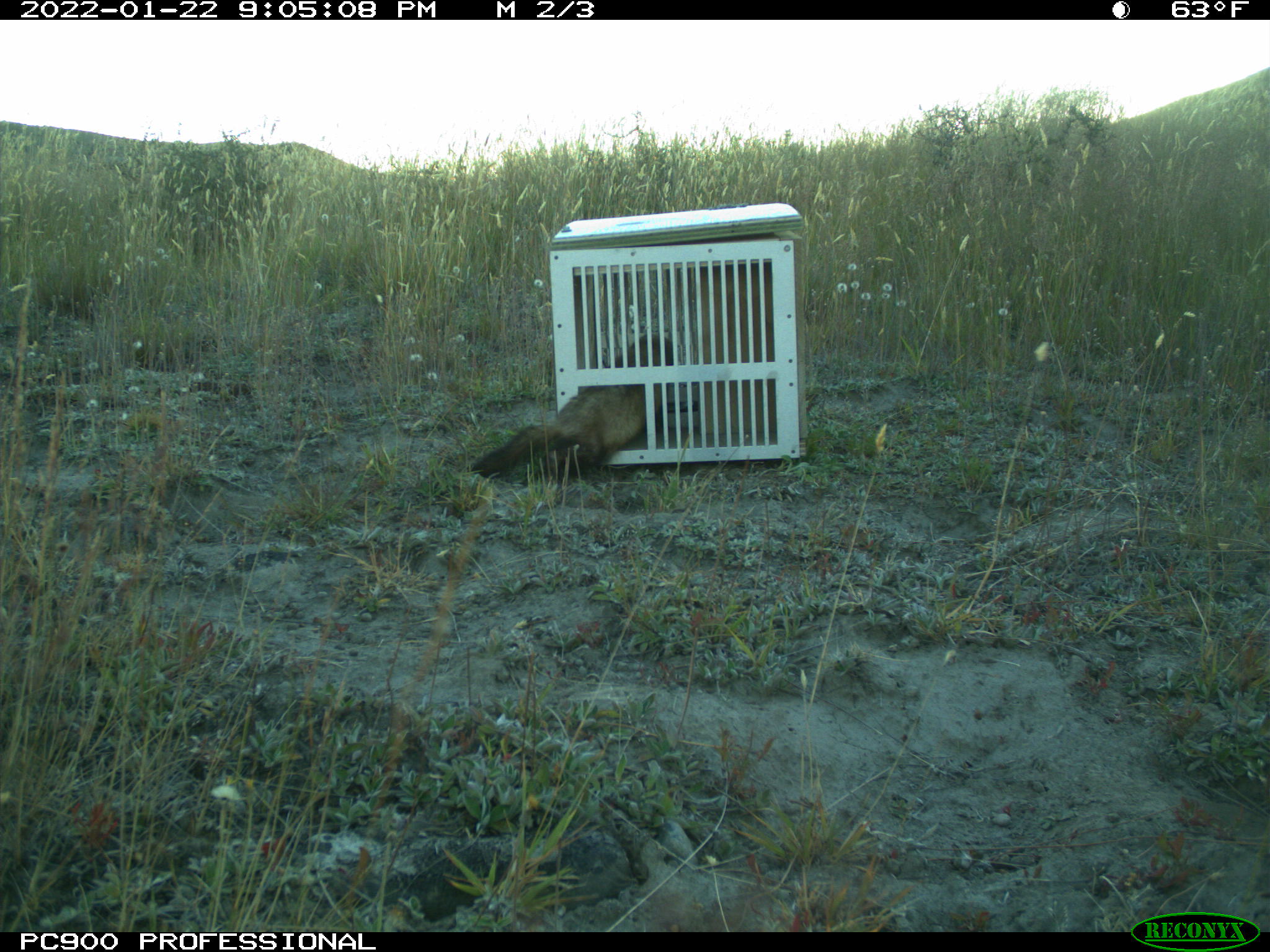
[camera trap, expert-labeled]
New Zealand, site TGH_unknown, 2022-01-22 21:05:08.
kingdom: Animalia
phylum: Chordata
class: Mammalia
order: Carnivora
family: Mustelidae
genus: Mustela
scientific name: Mustela furo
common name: ferret